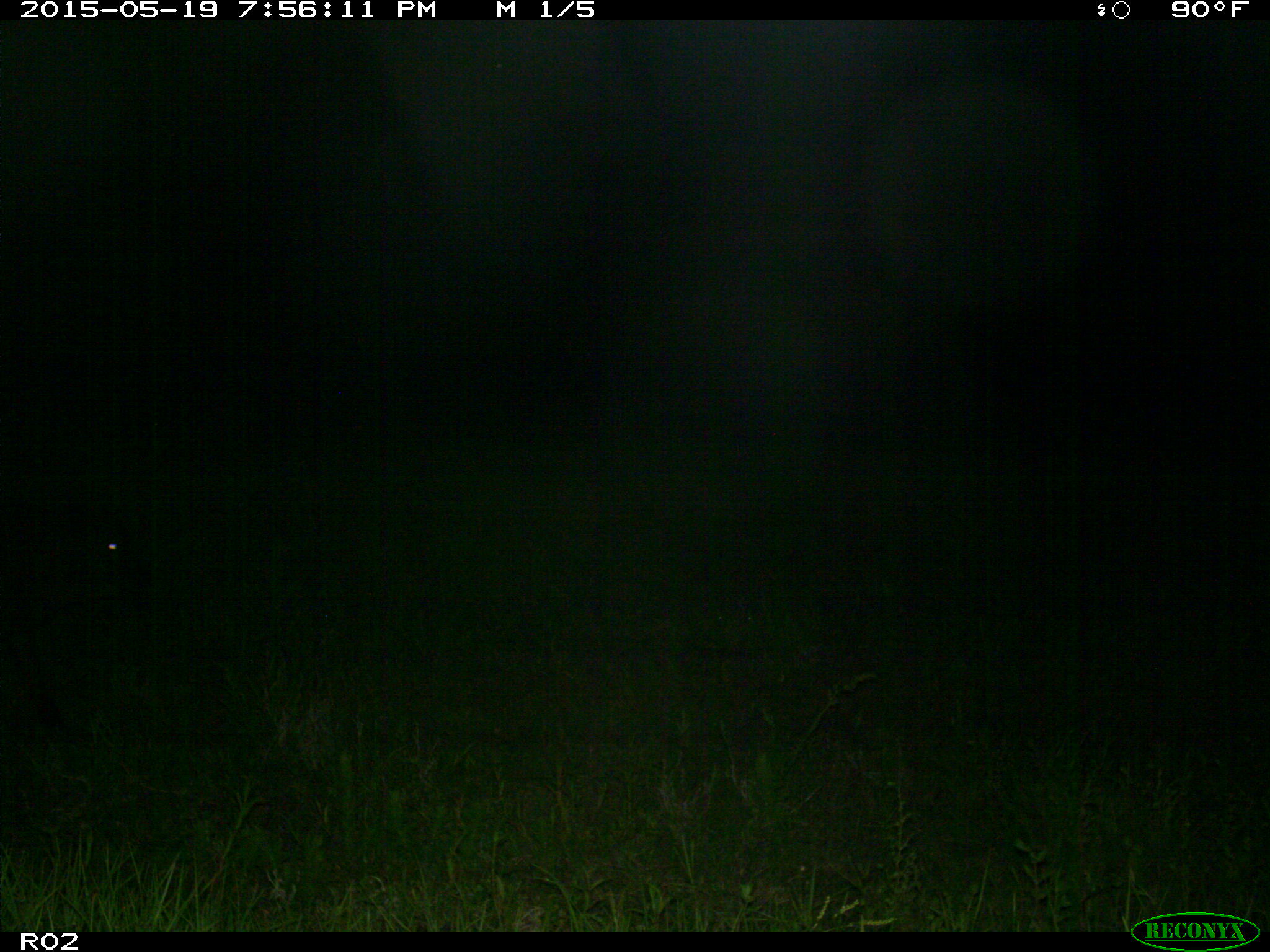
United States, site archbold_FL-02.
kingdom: Animalia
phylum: Chordata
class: Mammalia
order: Artiodactyla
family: Bovidae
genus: Bos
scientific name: Bos taurus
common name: domestic cow